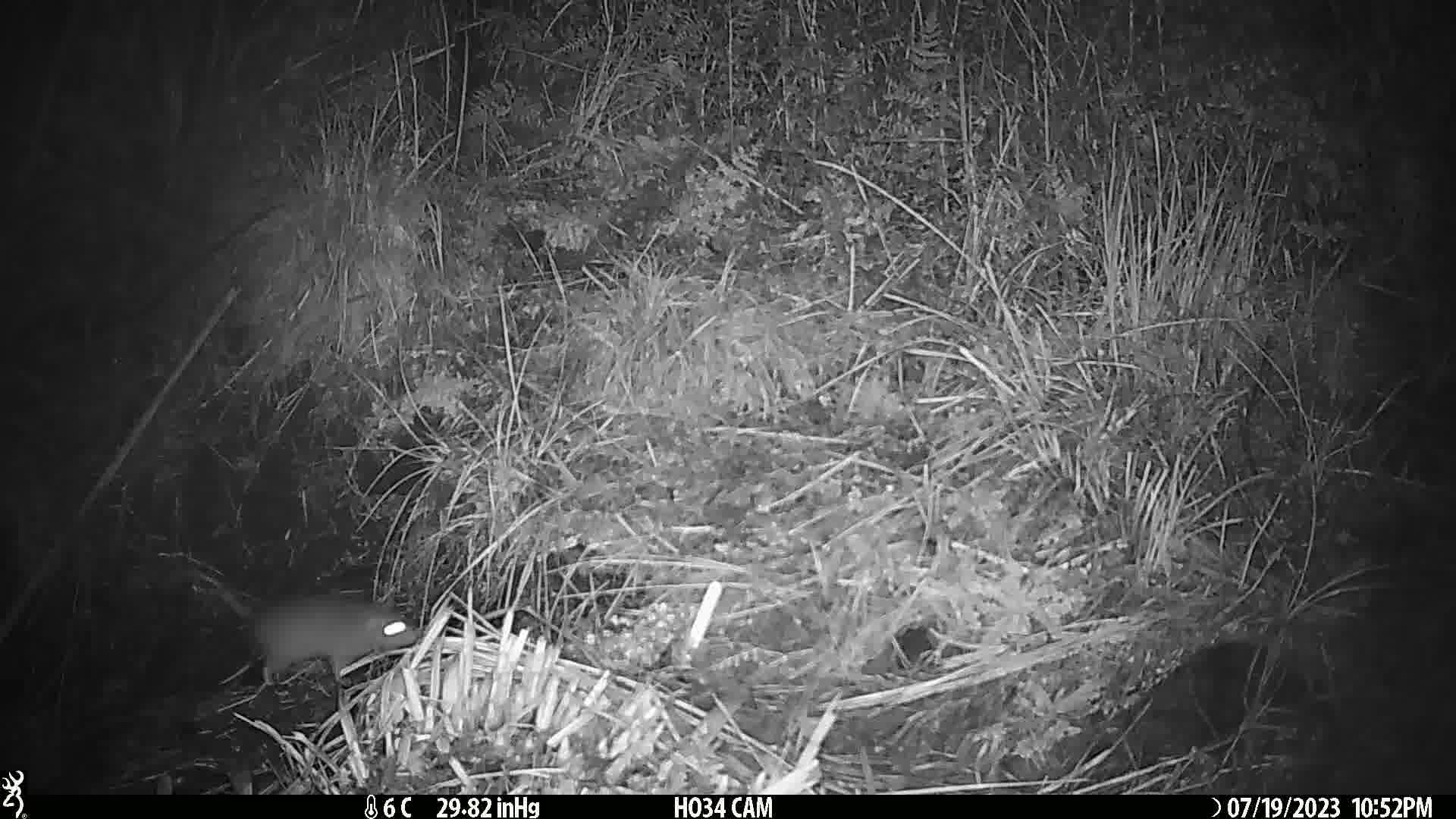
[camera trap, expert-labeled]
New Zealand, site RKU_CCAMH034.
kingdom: Animalia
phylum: Chordata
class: Mammalia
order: Rodentia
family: Muridae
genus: Rattus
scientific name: Rattus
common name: rat